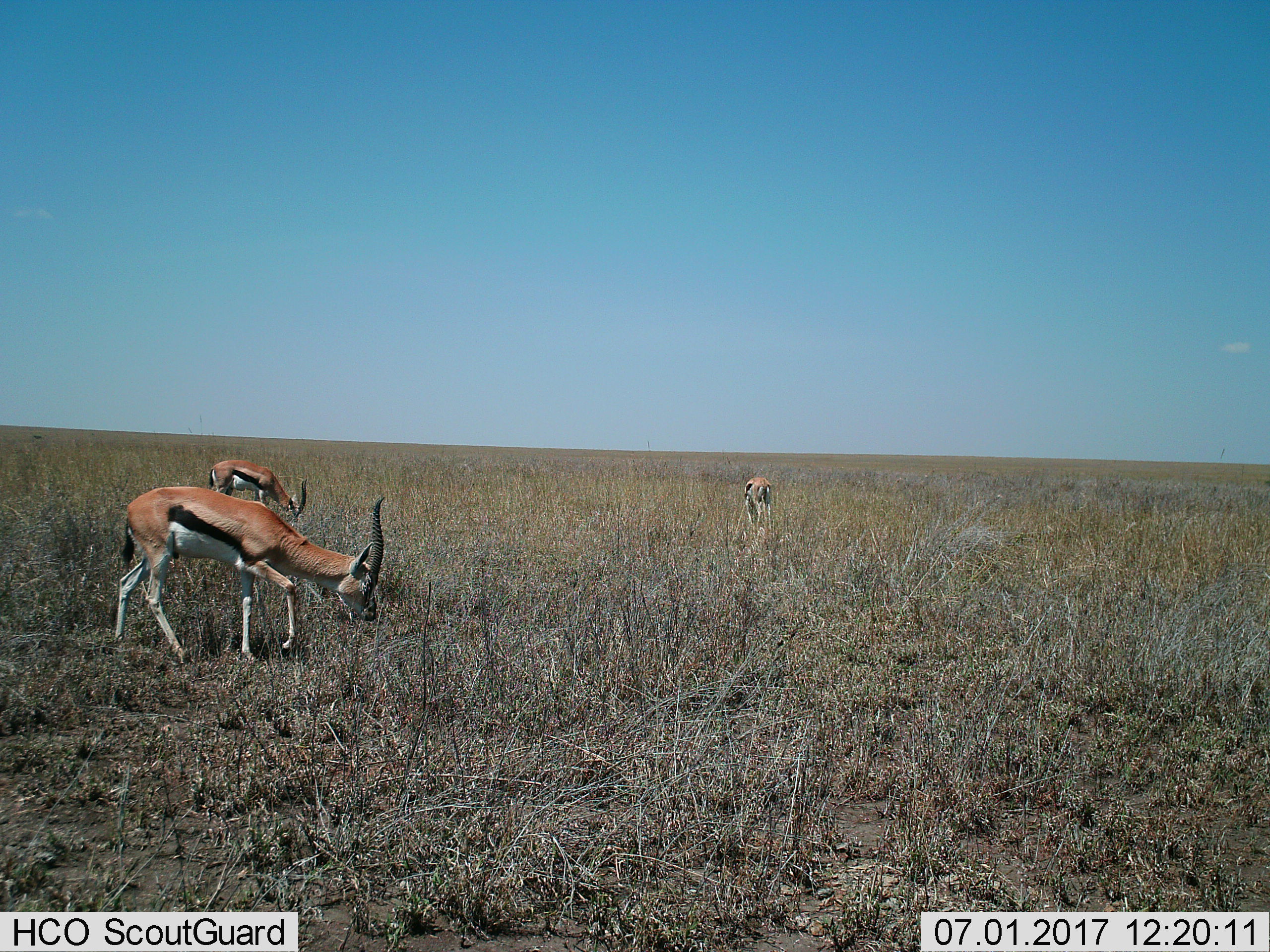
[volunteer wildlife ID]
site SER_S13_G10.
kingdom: Animalia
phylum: Chordata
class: Mammalia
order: Artiodactyla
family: Bovidae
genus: Eudorcas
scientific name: Eudorcas thomsonii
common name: thomson's gazelle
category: gazellethomsons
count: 3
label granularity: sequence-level